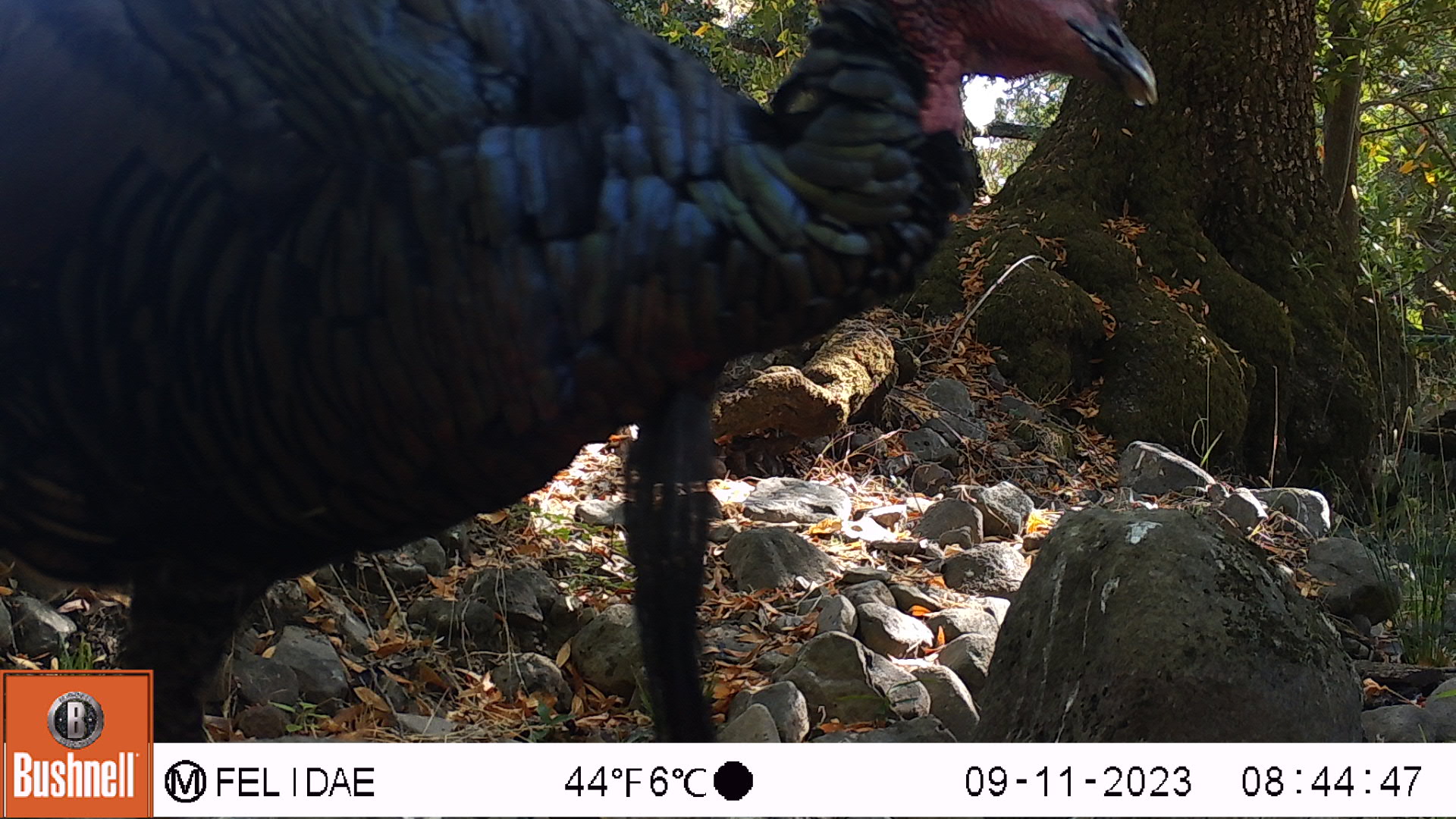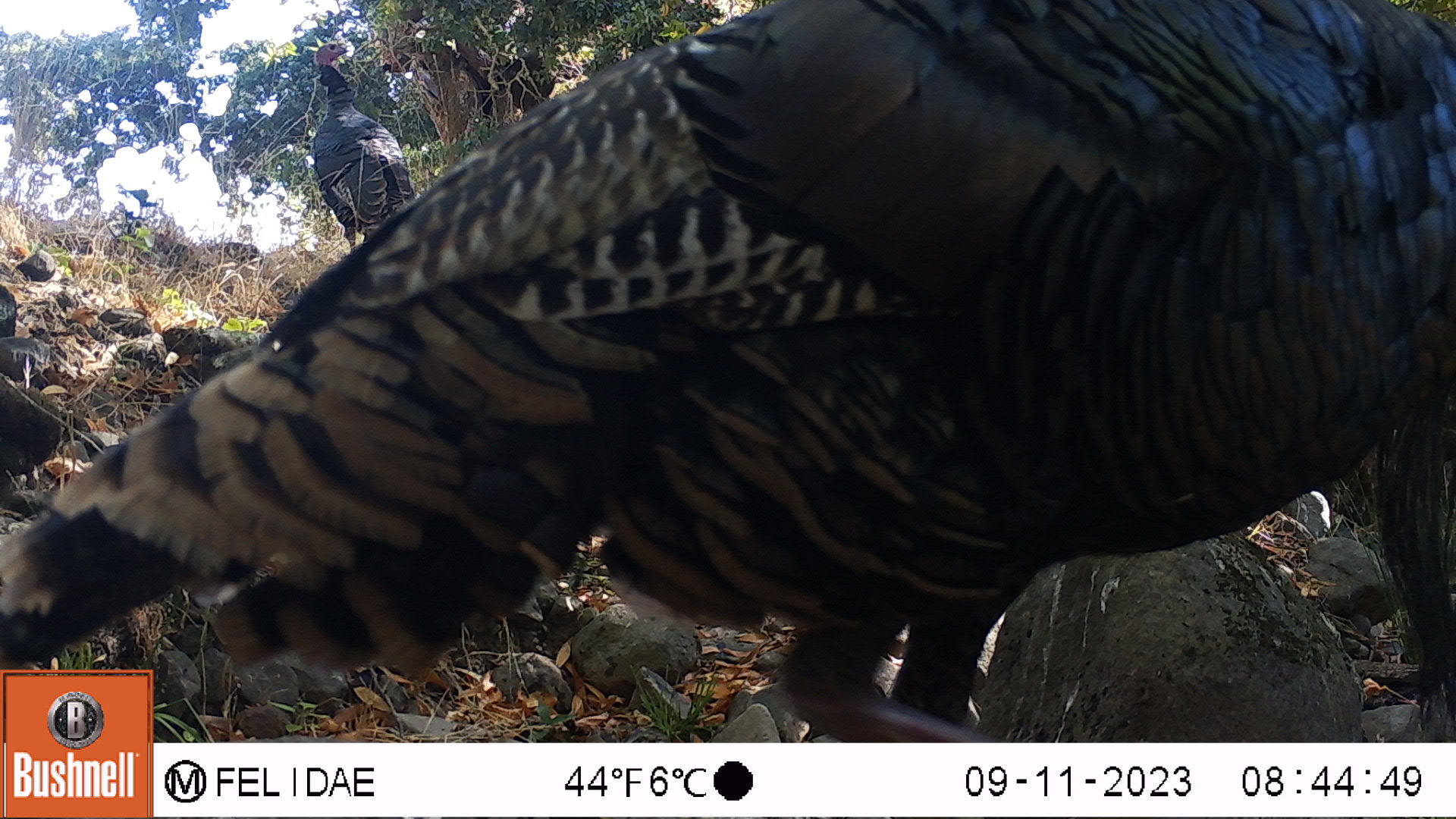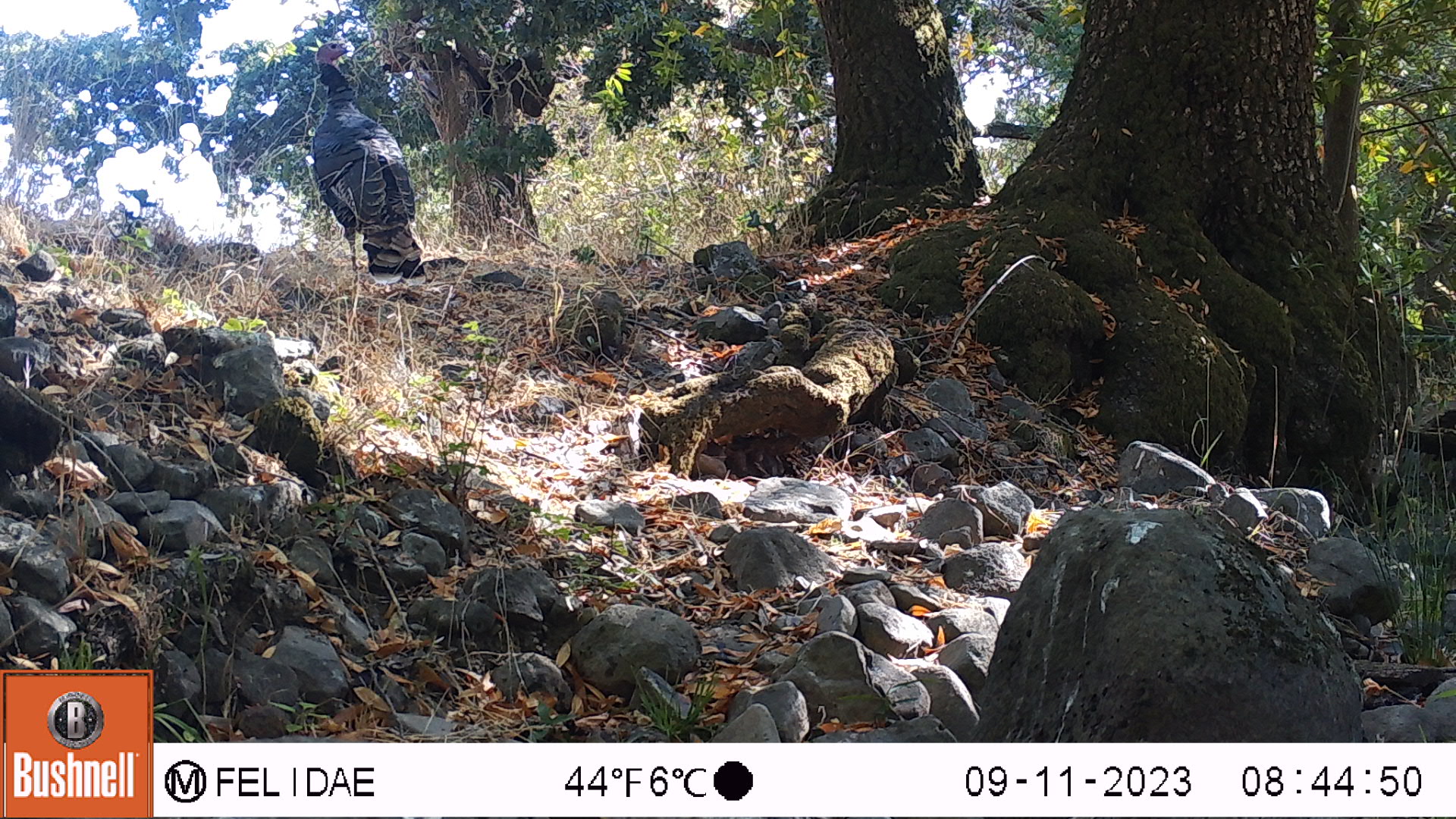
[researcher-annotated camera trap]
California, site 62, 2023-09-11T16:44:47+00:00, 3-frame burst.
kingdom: Animalia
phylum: Chordata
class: Aves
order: Galliformes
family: Phasianidae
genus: Meleagris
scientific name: Meleagris gallopavo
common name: turkey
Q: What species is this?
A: Turkey (Meleagris gallopavo).